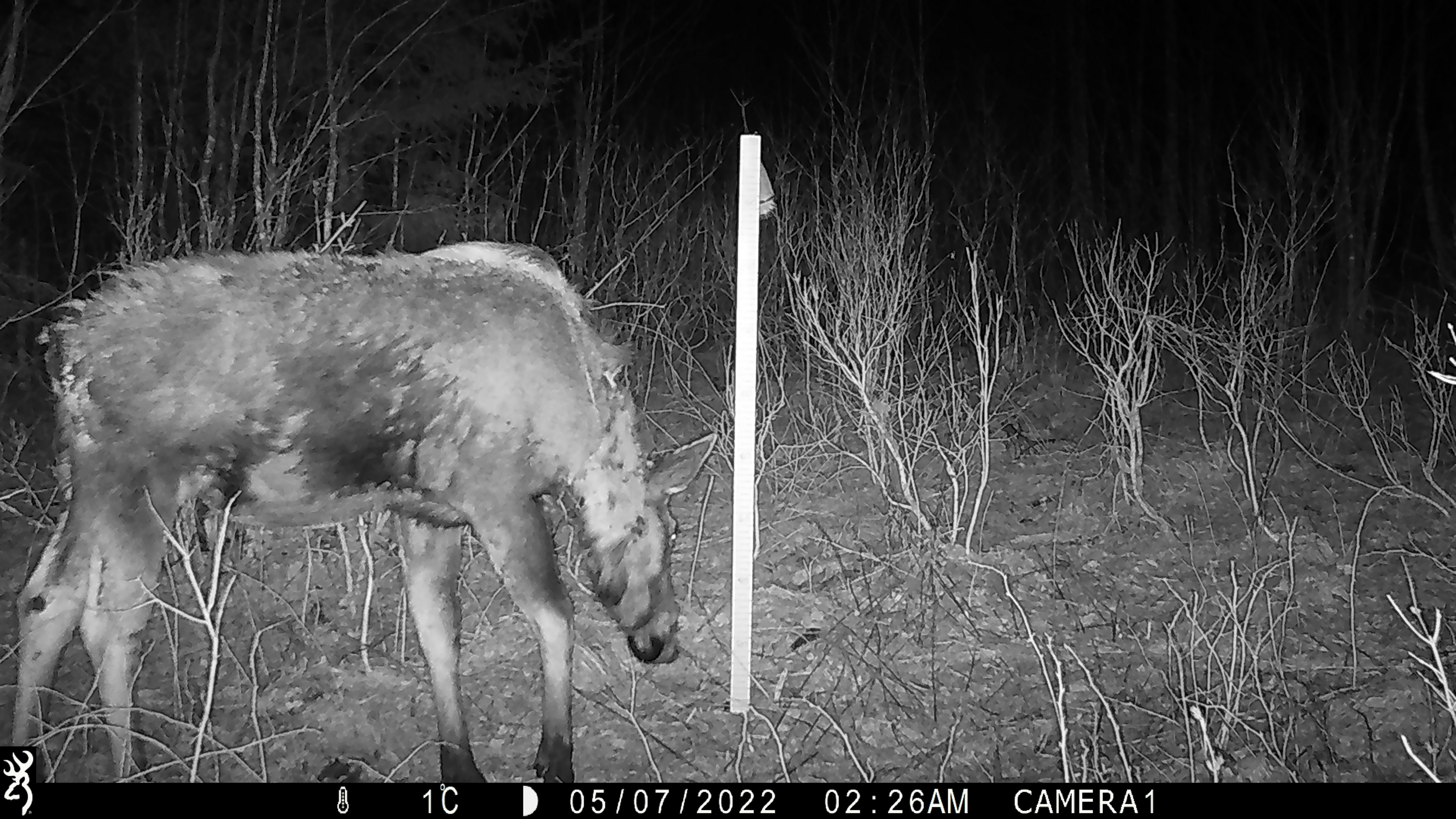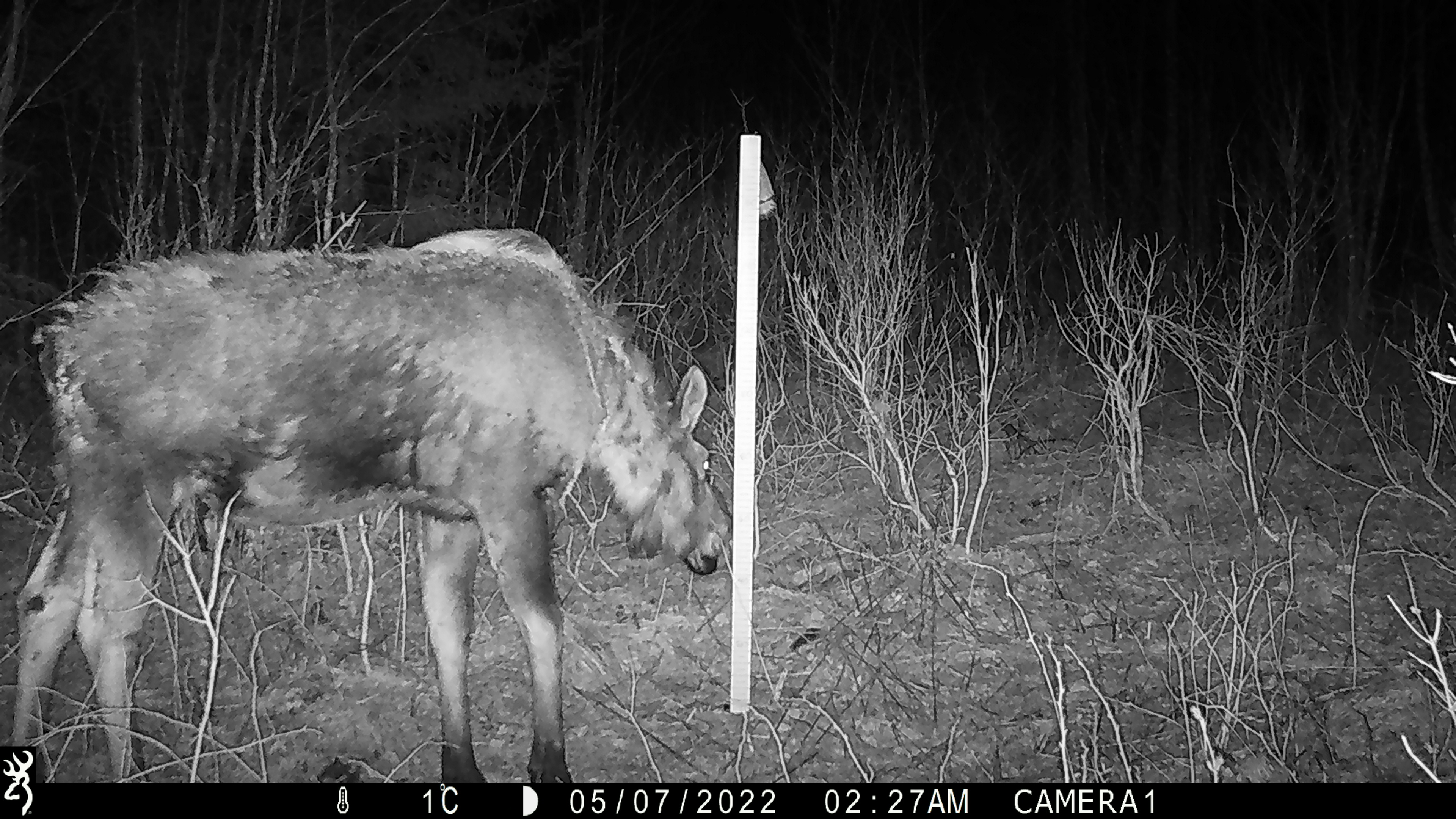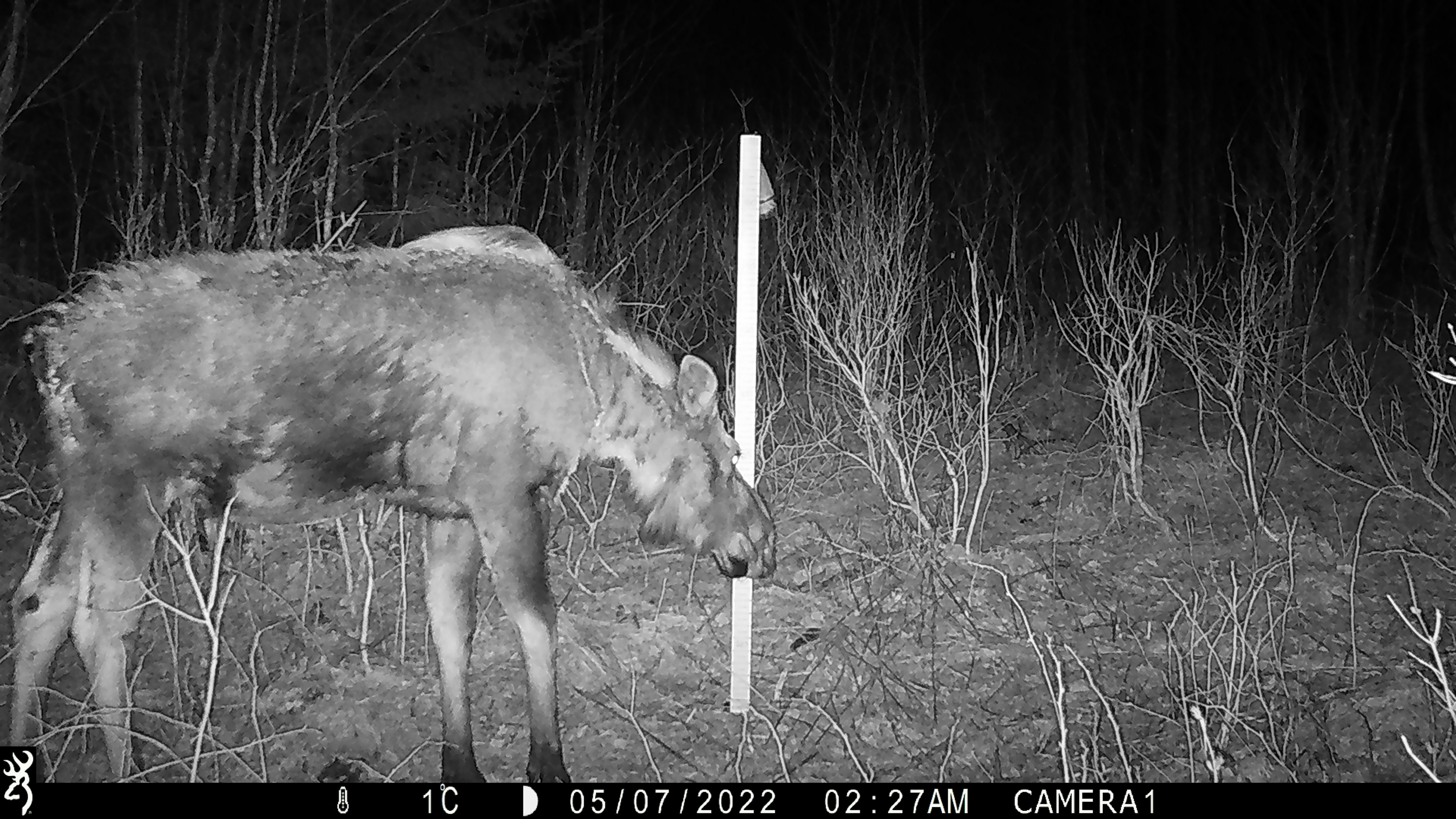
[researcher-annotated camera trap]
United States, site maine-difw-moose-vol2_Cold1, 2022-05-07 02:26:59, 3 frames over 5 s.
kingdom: Animalia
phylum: Chordata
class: Mammalia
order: Artiodactyla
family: Cervidae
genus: Alces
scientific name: Alces alces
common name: moose